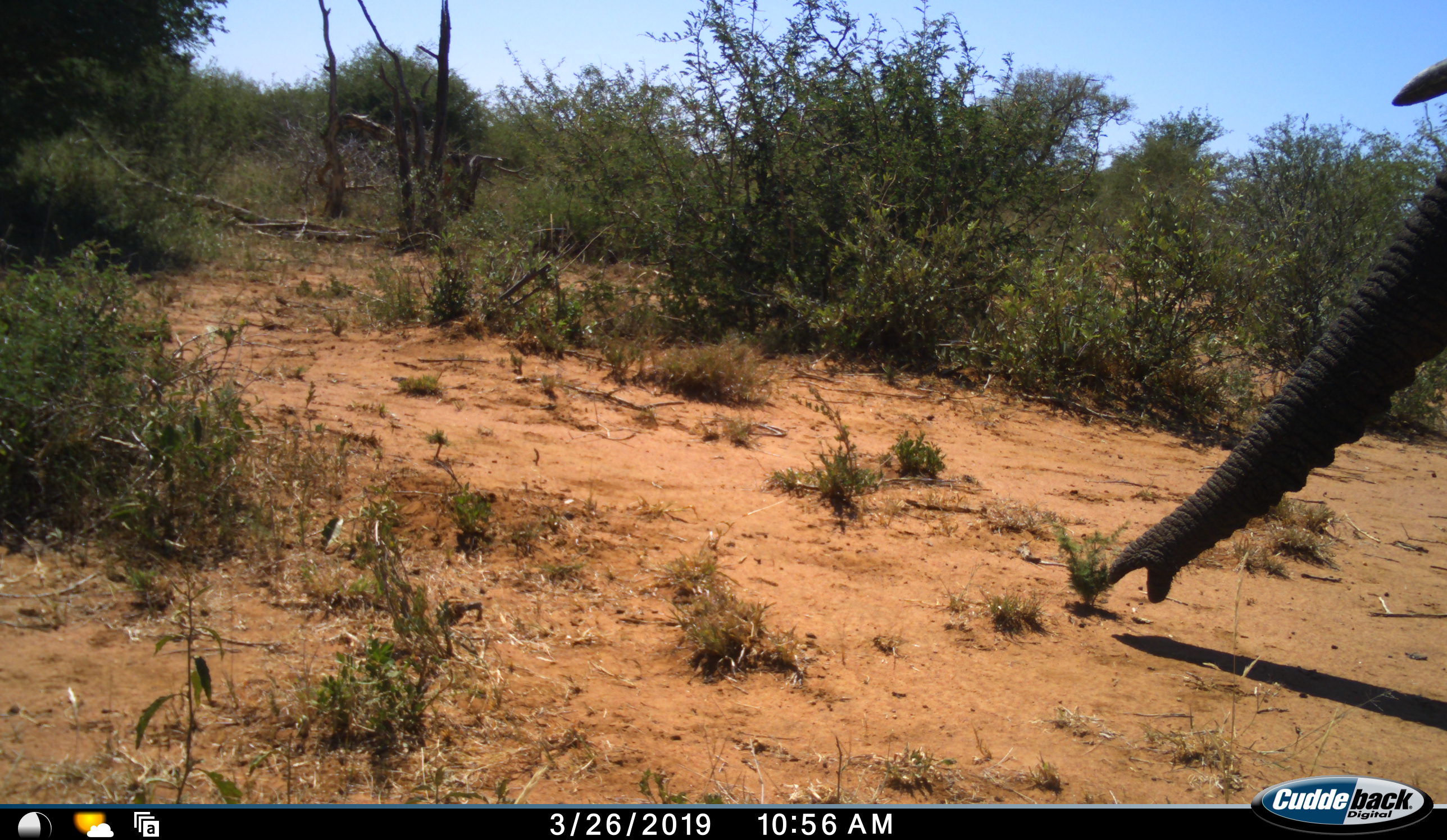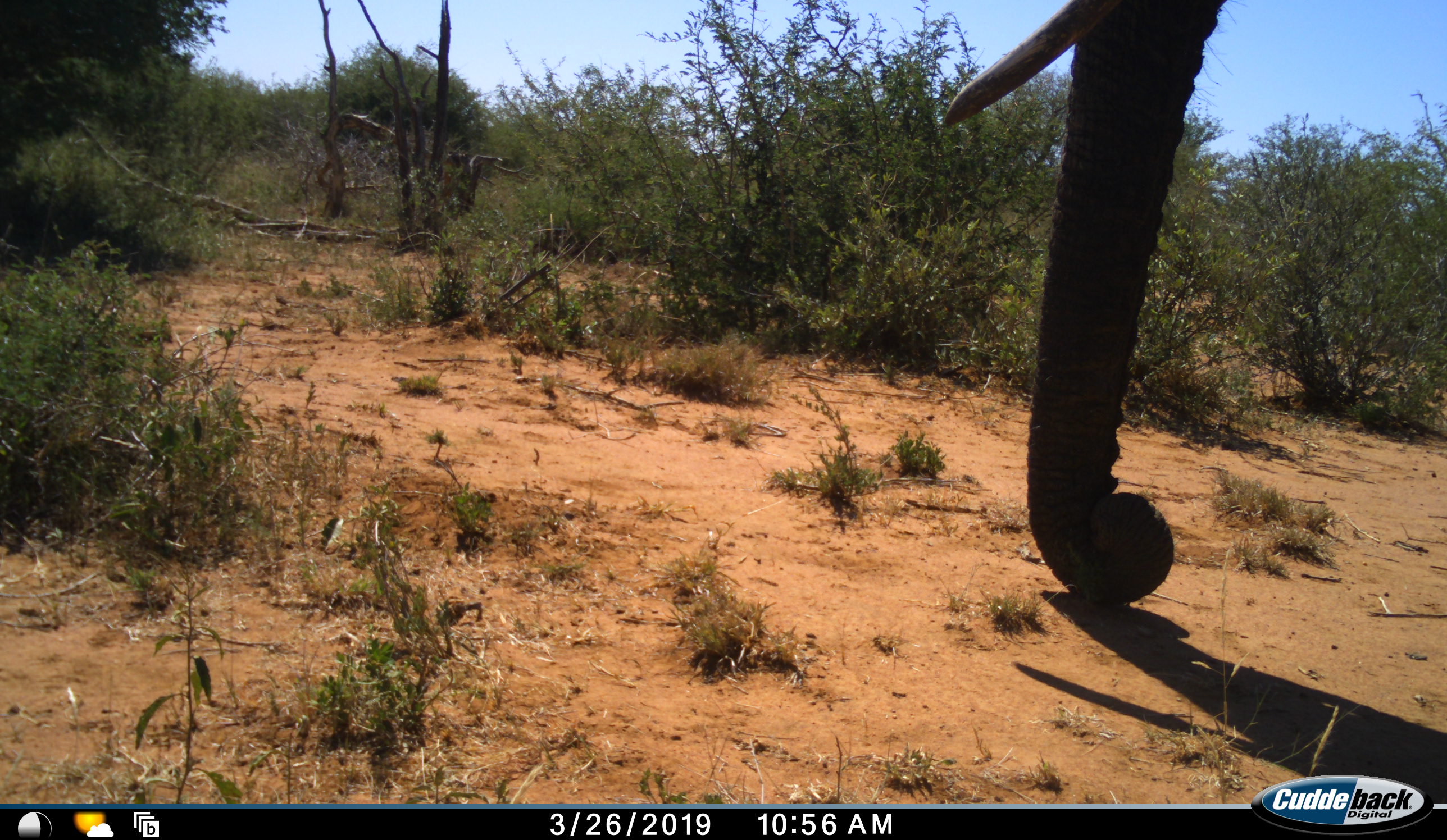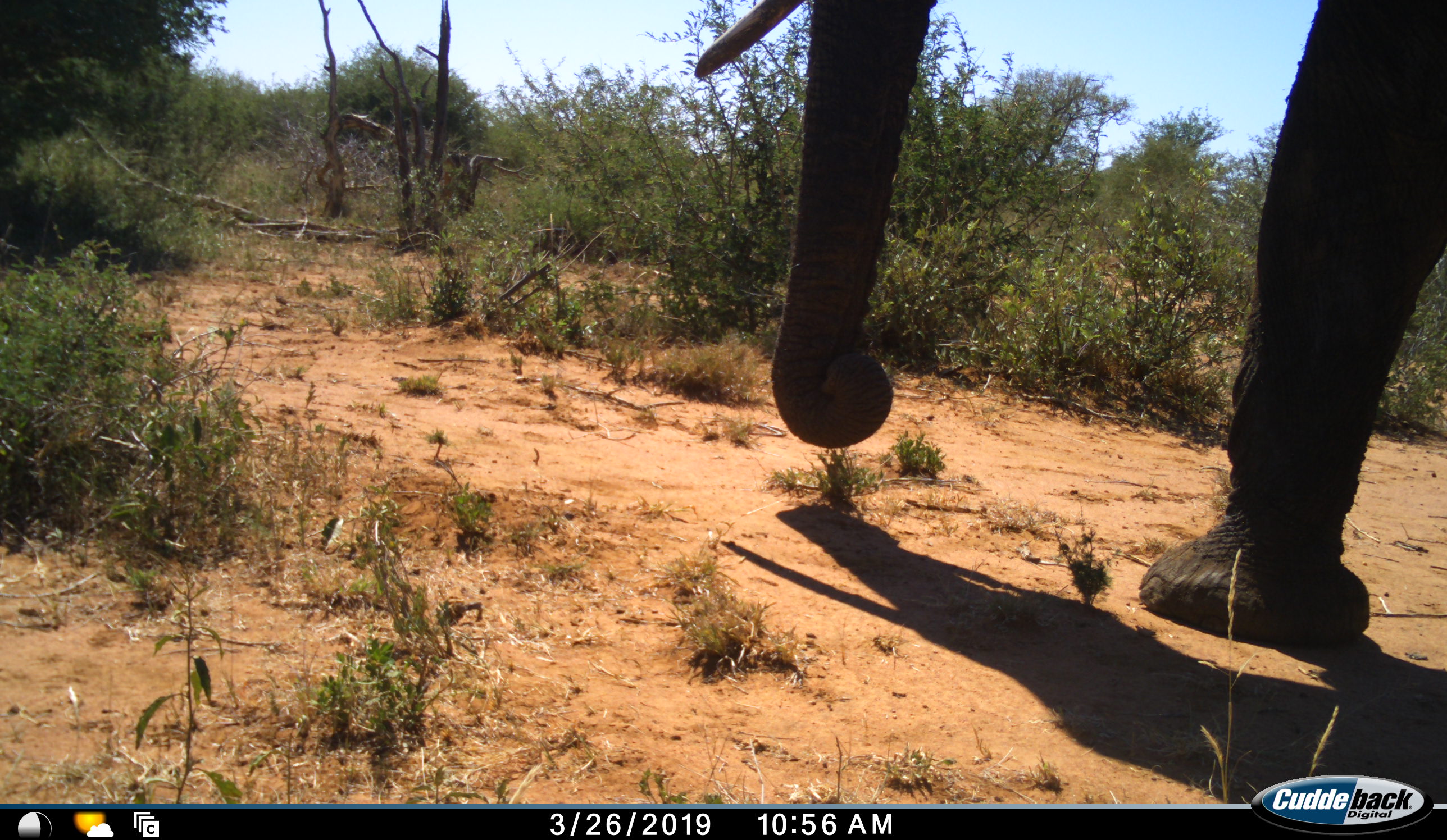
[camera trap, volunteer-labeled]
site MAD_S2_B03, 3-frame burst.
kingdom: Animalia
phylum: Chordata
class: Mammalia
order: Proboscidea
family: Elephantidae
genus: Loxodonta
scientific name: Loxodonta africana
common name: african bush elephant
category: elephant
Elephant (african bush elephant) (Loxodonta africana), count 1. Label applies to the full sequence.